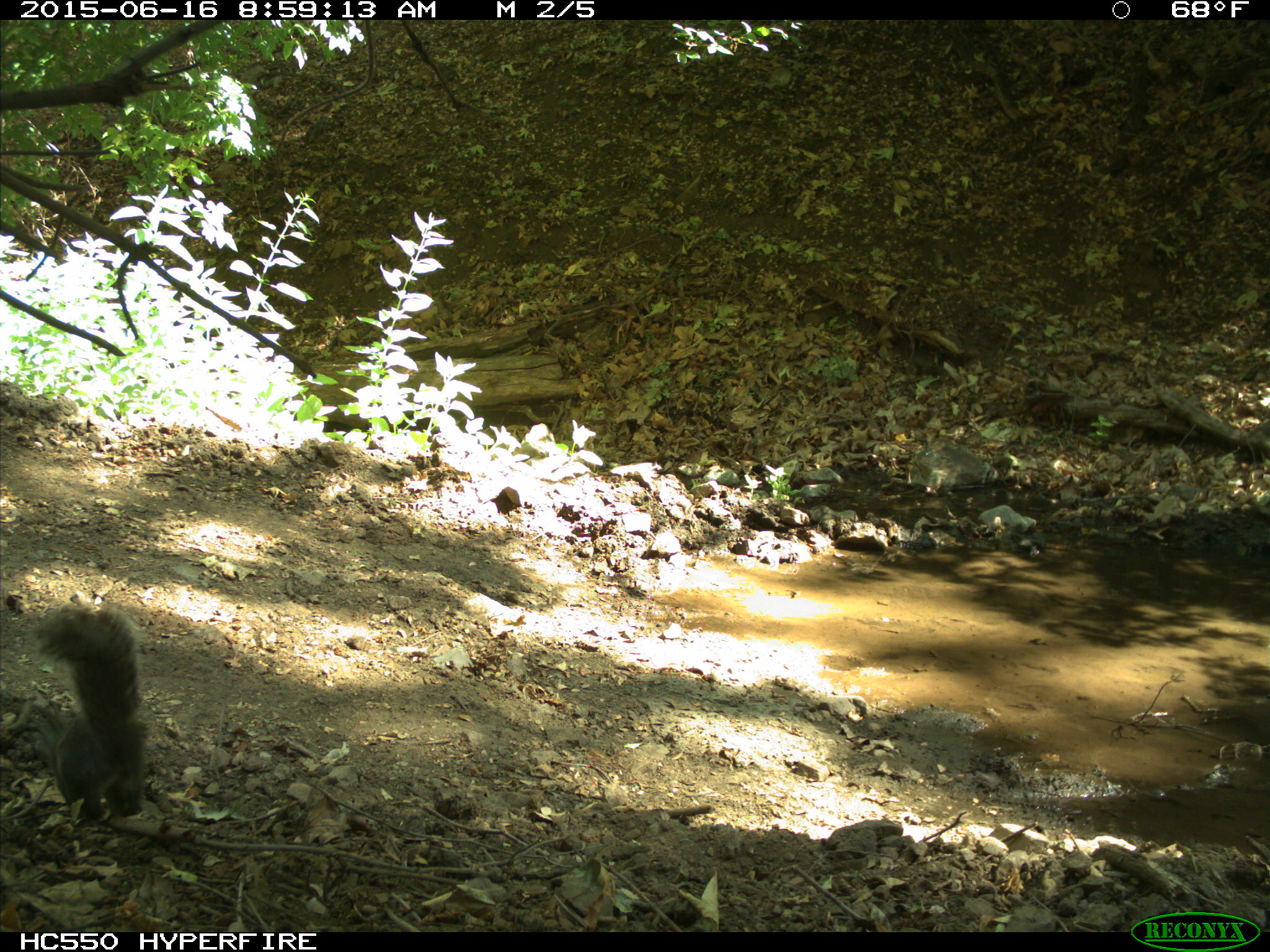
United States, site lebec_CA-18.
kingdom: Animalia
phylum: Chordata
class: Mammalia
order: Rodentia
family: Sciuridae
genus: Sciurus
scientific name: Sciurus carolinensis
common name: eastern gray squirrel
Sciurus carolinensis (eastern gray squirrel).